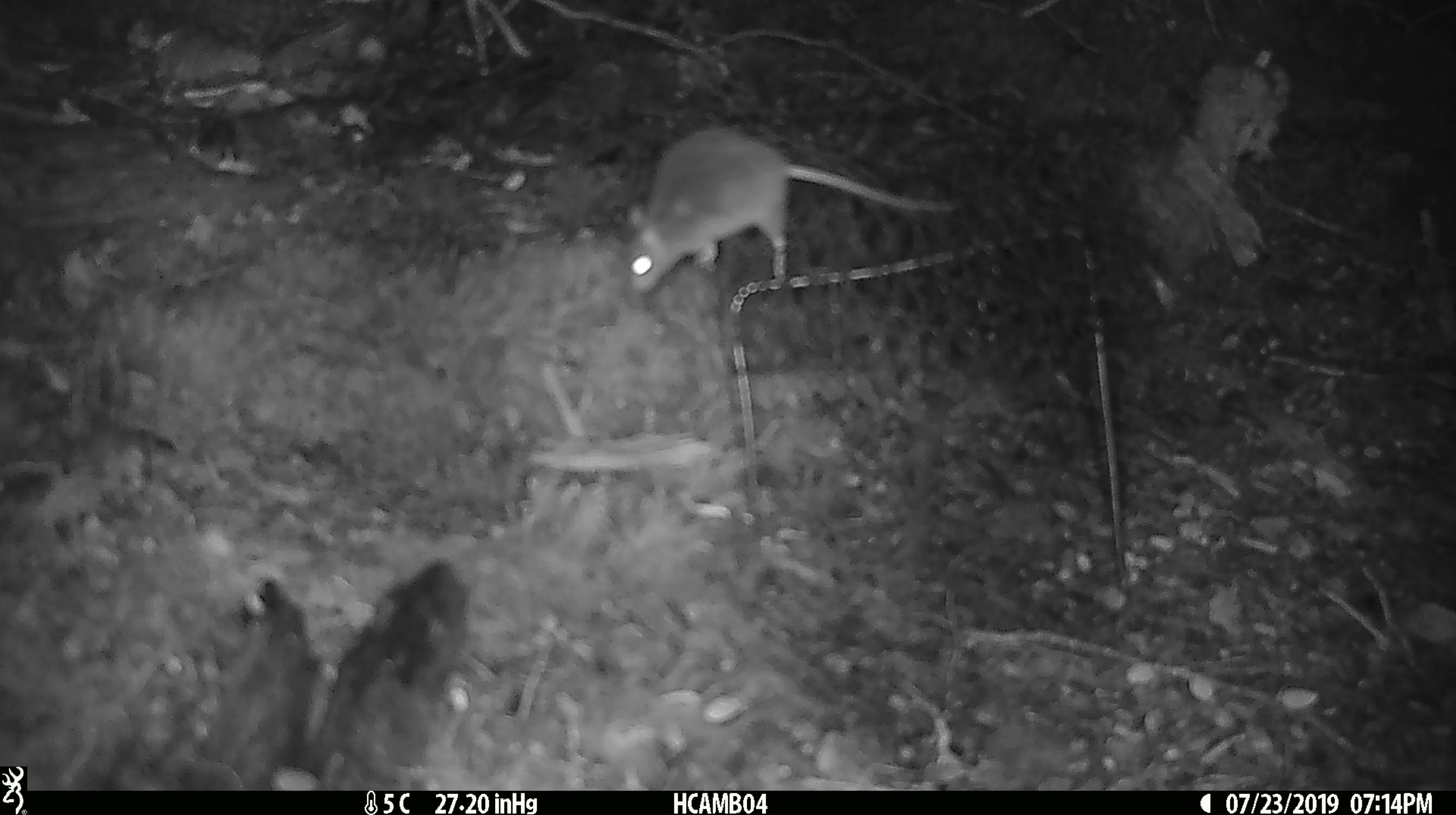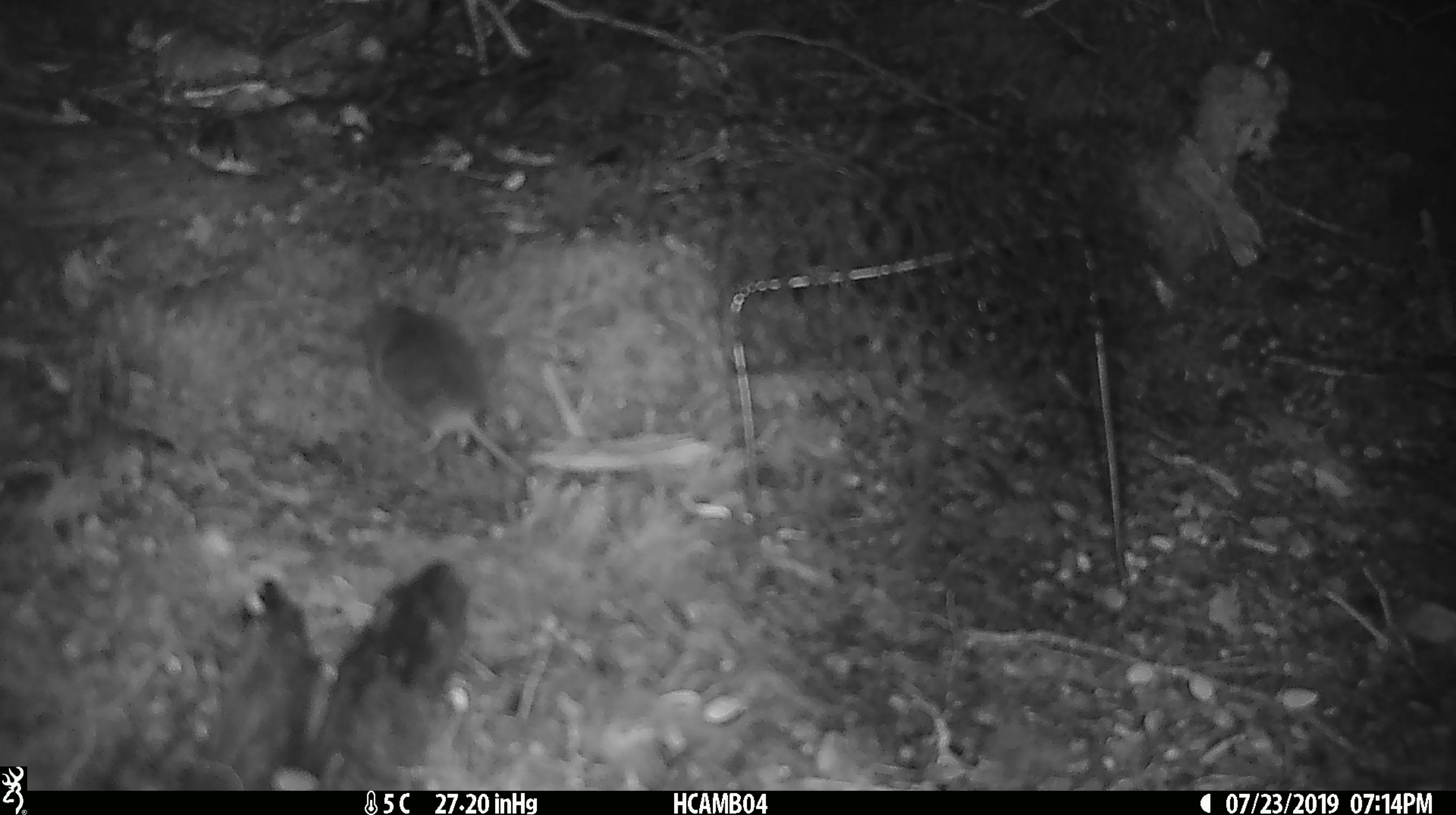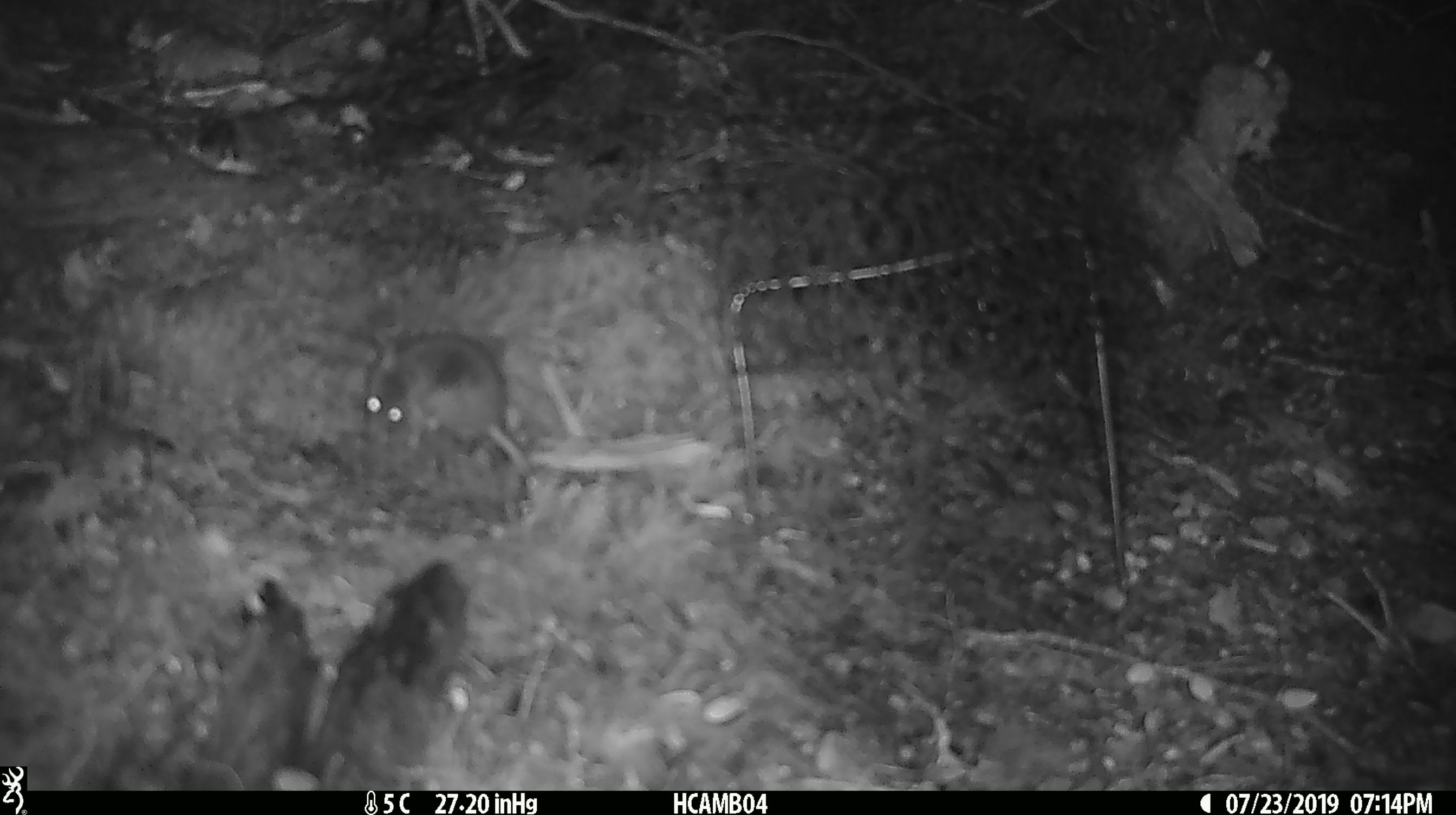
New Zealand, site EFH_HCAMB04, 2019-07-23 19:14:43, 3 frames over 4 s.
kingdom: Animalia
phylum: Chordata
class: Mammalia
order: Rodentia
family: Muridae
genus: Mus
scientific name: Mus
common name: mouse